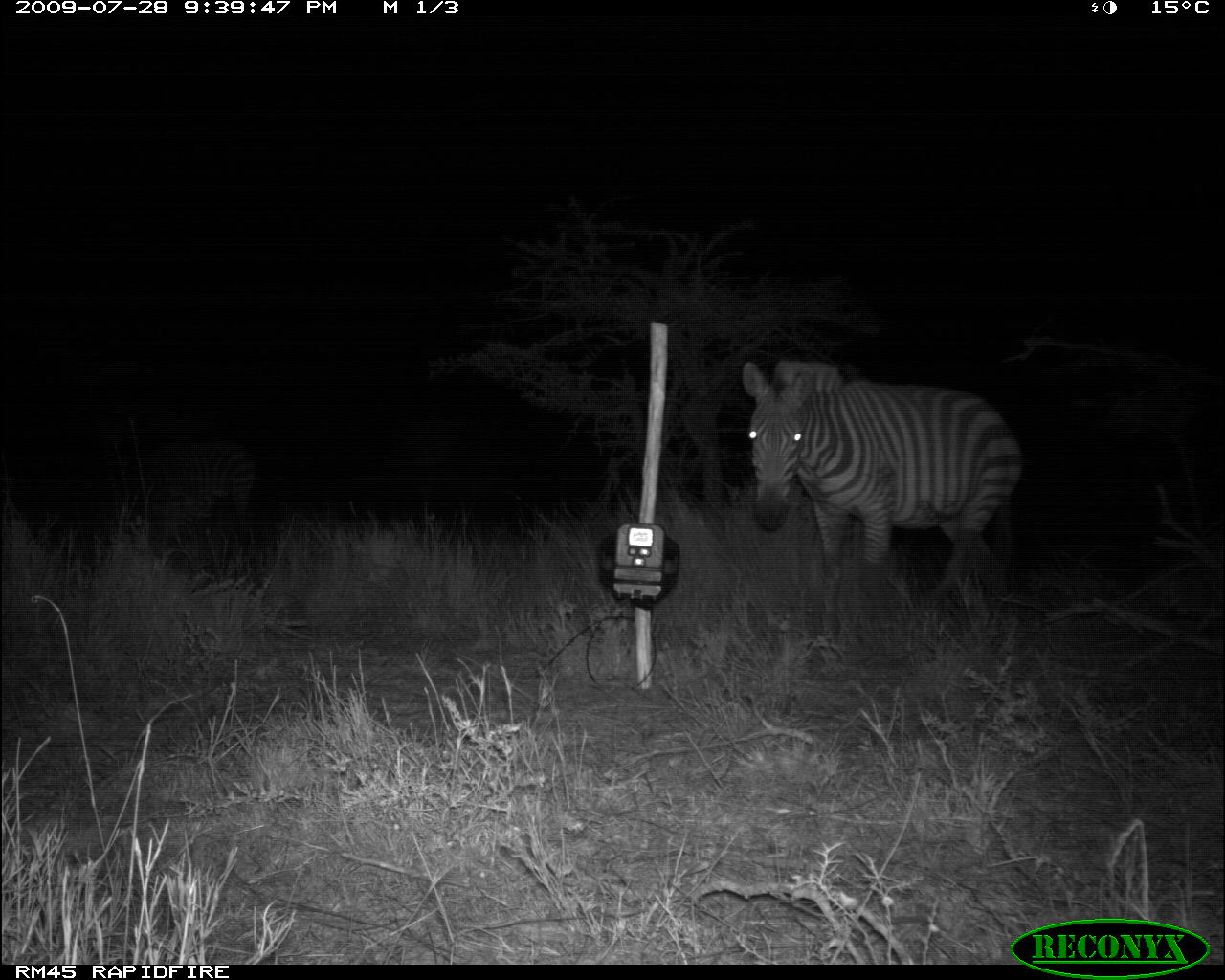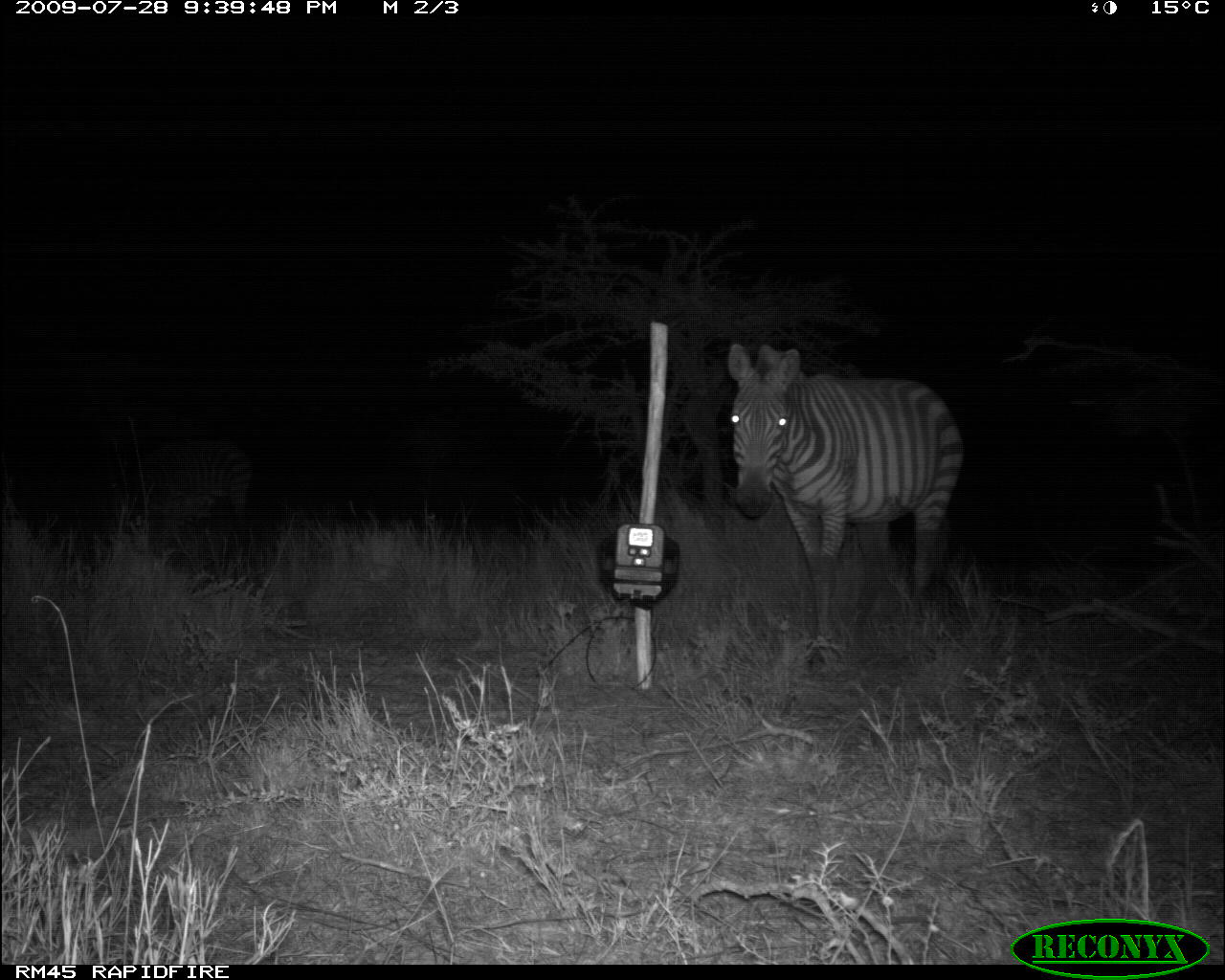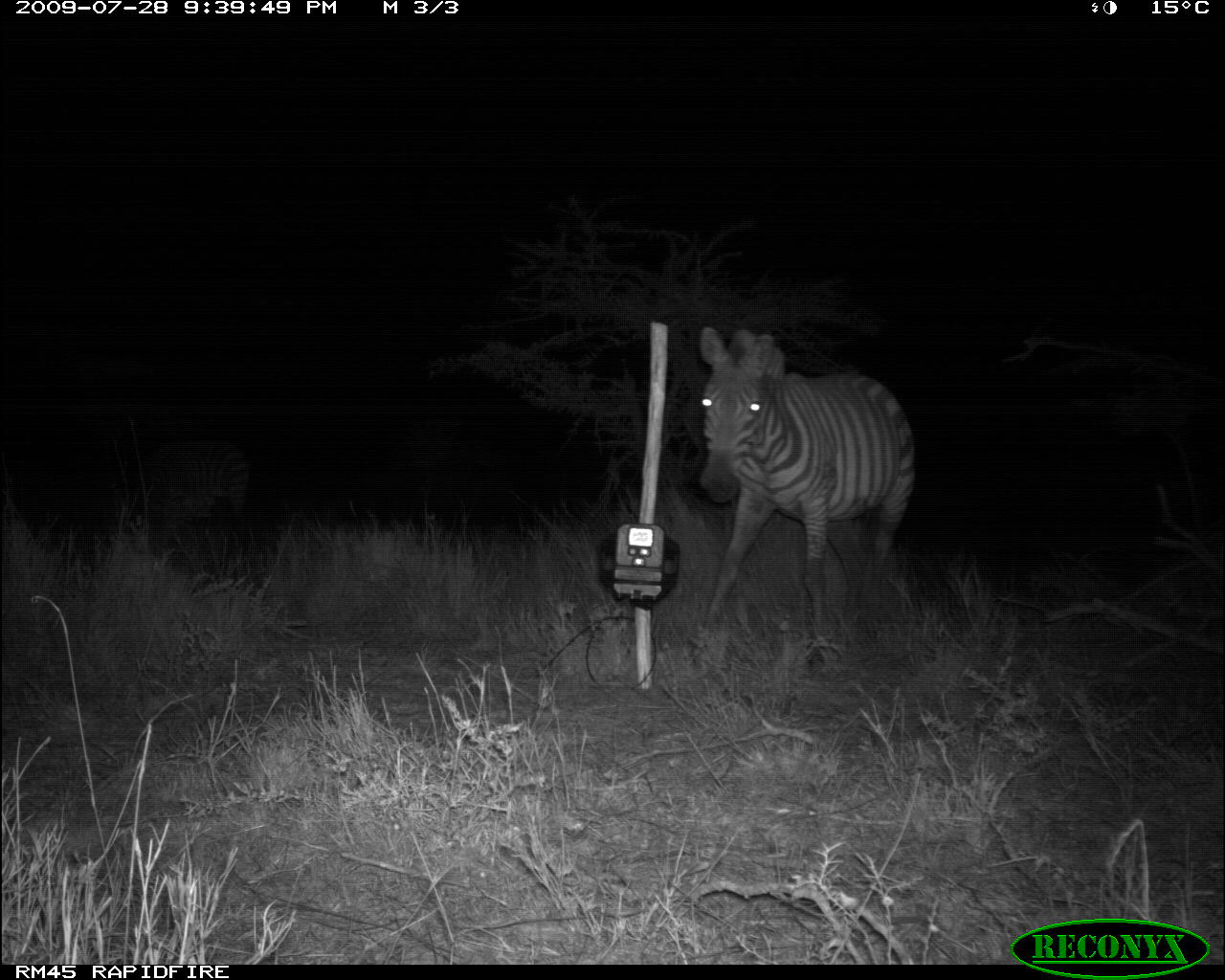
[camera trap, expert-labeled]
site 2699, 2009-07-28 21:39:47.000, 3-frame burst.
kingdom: Animalia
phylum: Chordata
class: Mammalia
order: Perissodactyla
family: Equidae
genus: Equus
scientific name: Equus quagga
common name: plains zebra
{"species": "Equus quagga (plains zebra)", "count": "2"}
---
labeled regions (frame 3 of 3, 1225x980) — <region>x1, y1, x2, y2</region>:
equus quagga: <region>694, 323, 916, 632</region>; <region>144, 440, 248, 527</region>